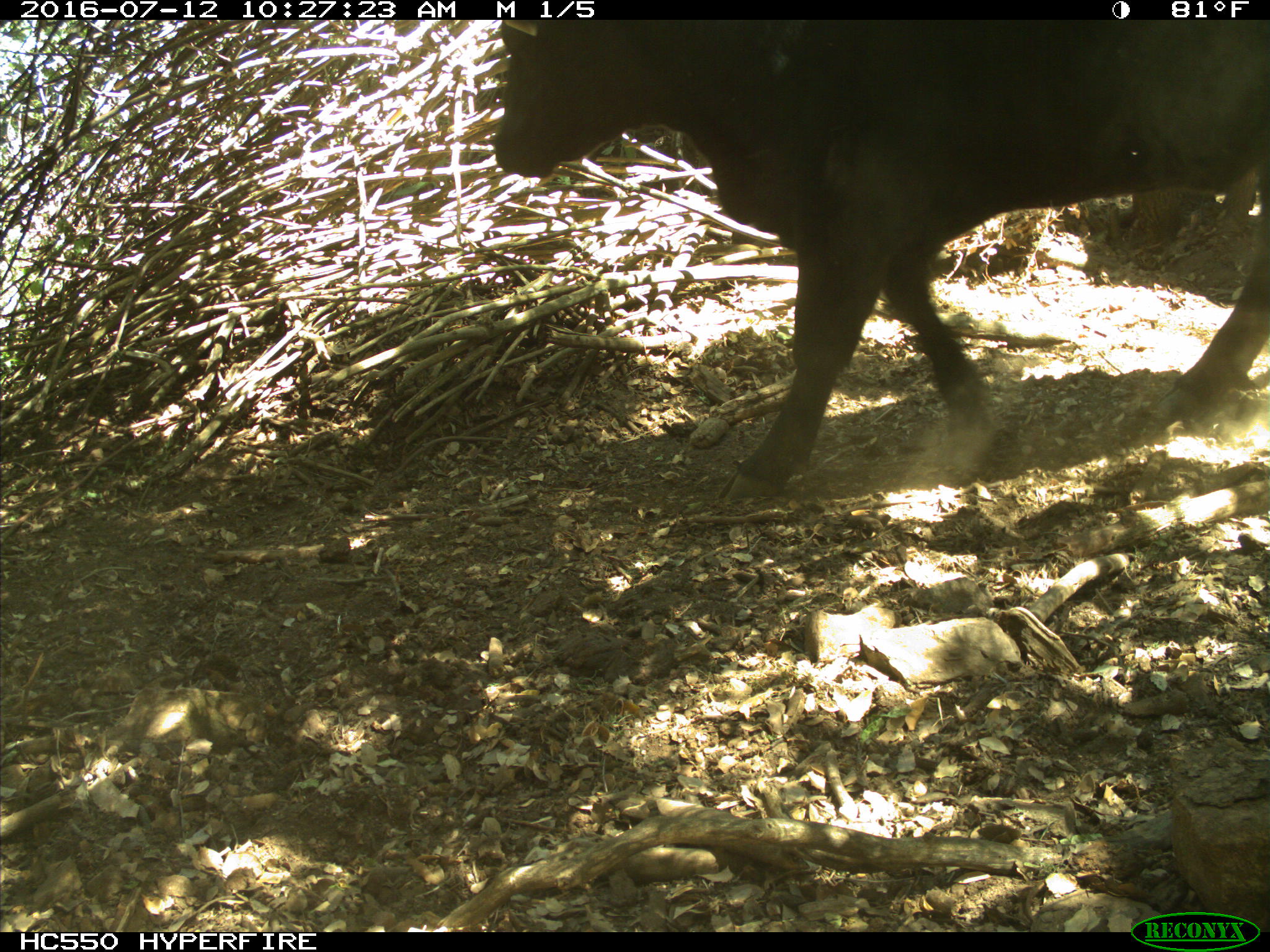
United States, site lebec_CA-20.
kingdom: Animalia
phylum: Chordata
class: Mammalia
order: Artiodactyla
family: Bovidae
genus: Bos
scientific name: Bos taurus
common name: domestic cow